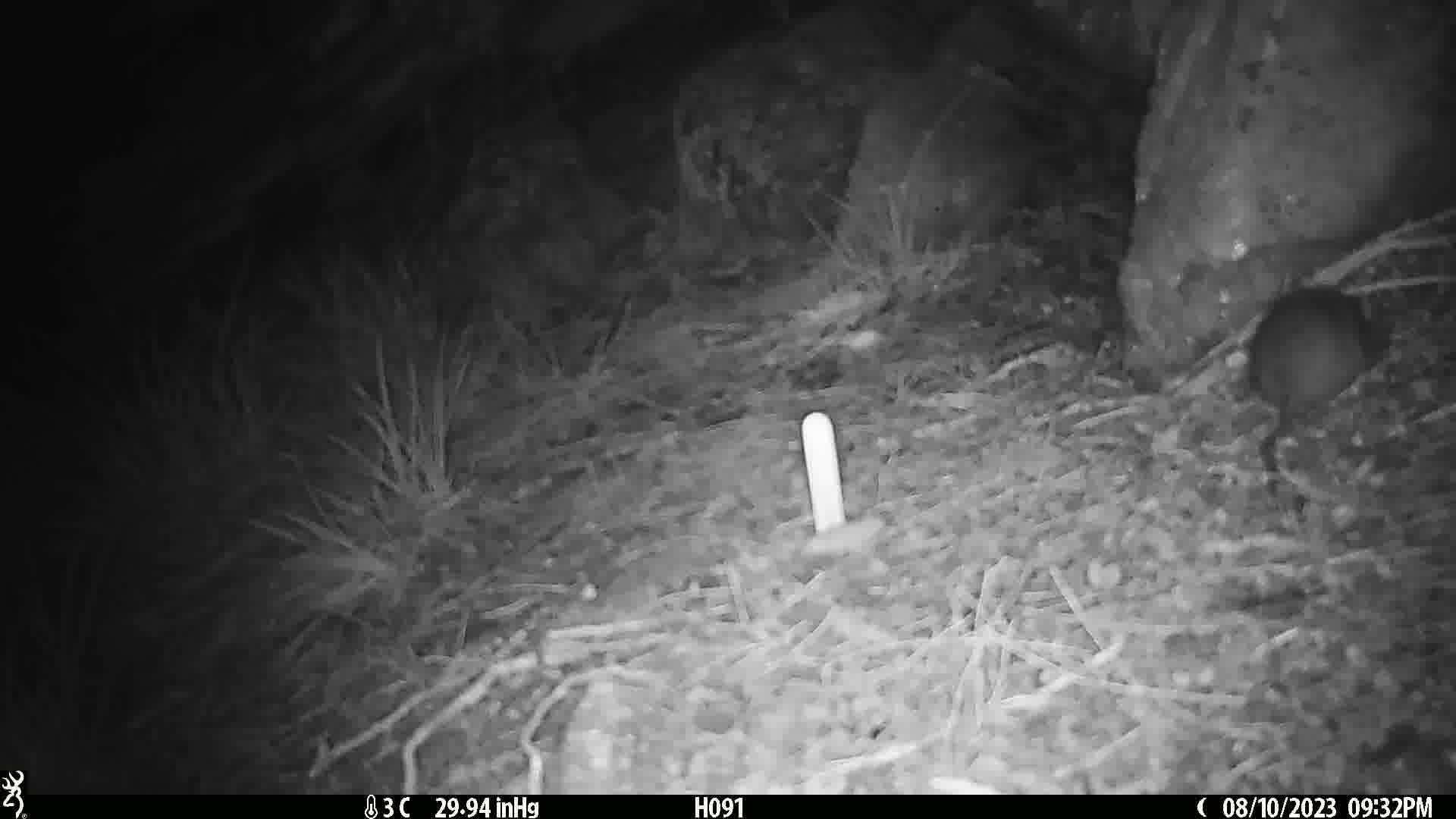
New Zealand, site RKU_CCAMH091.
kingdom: Animalia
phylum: Chordata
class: Mammalia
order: Rodentia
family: Muridae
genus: Rattus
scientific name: Rattus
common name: rat